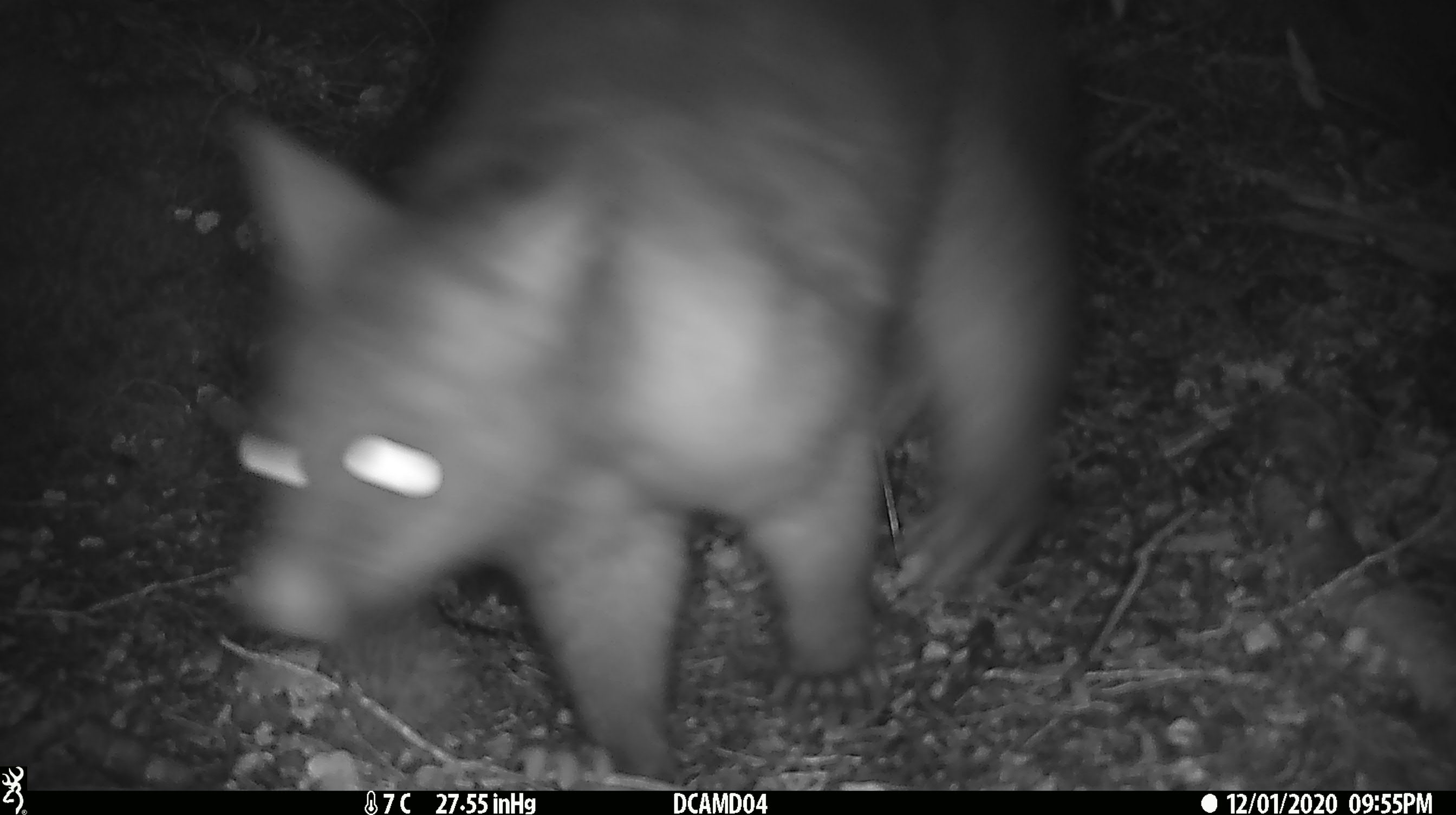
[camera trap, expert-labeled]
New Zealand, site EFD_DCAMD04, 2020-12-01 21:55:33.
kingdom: Animalia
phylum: Chordata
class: Mammalia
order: Diprotodontia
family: Phalangeridae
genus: Trichosurus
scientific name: Trichosurus vulpecula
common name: common brushtail possum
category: possum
Possum (common brushtail possum) (Trichosurus vulpecula).